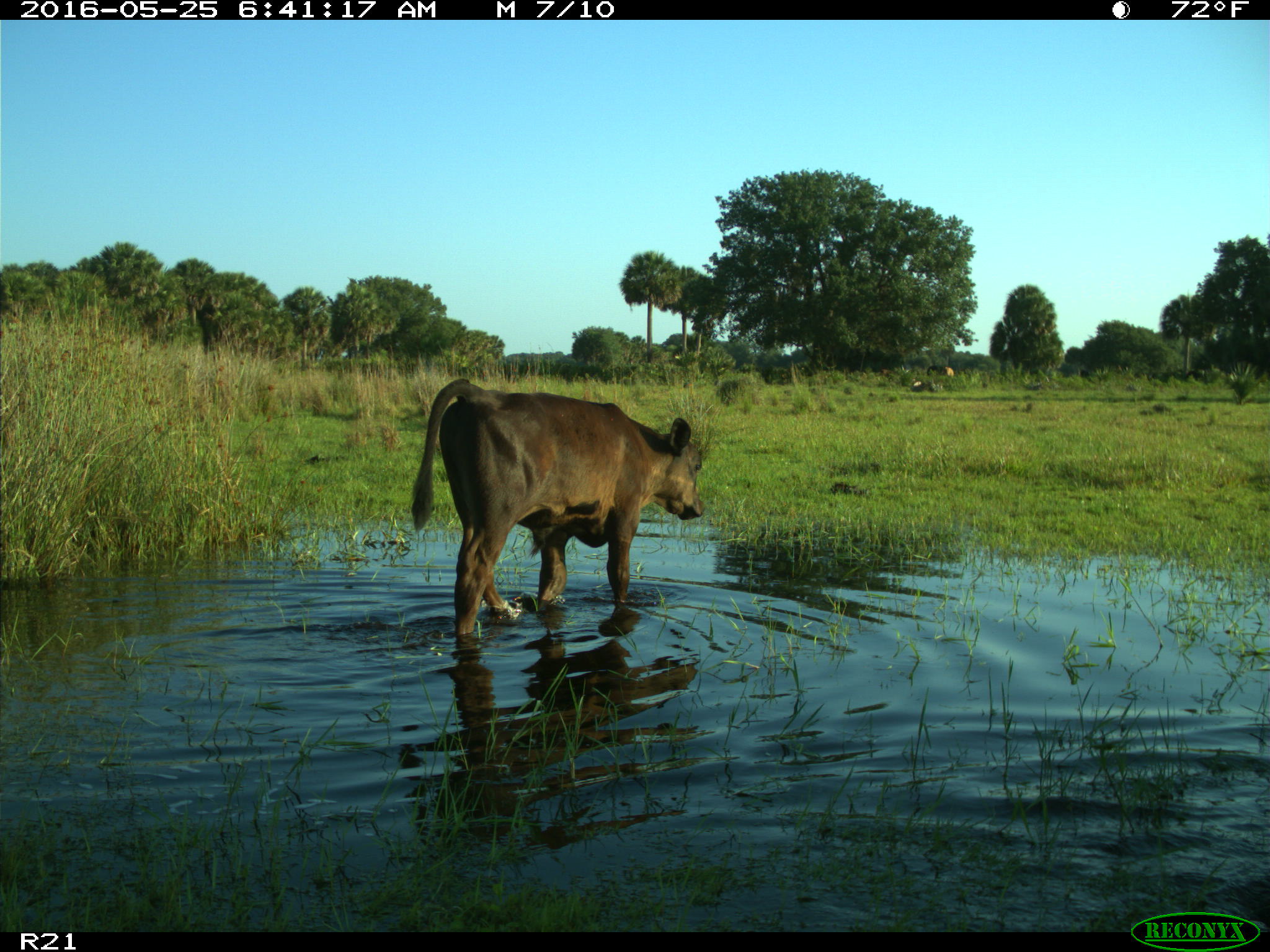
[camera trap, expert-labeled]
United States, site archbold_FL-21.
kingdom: Animalia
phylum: Chordata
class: Mammalia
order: Artiodactyla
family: Bovidae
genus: Bos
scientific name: Bos taurus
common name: domestic cow